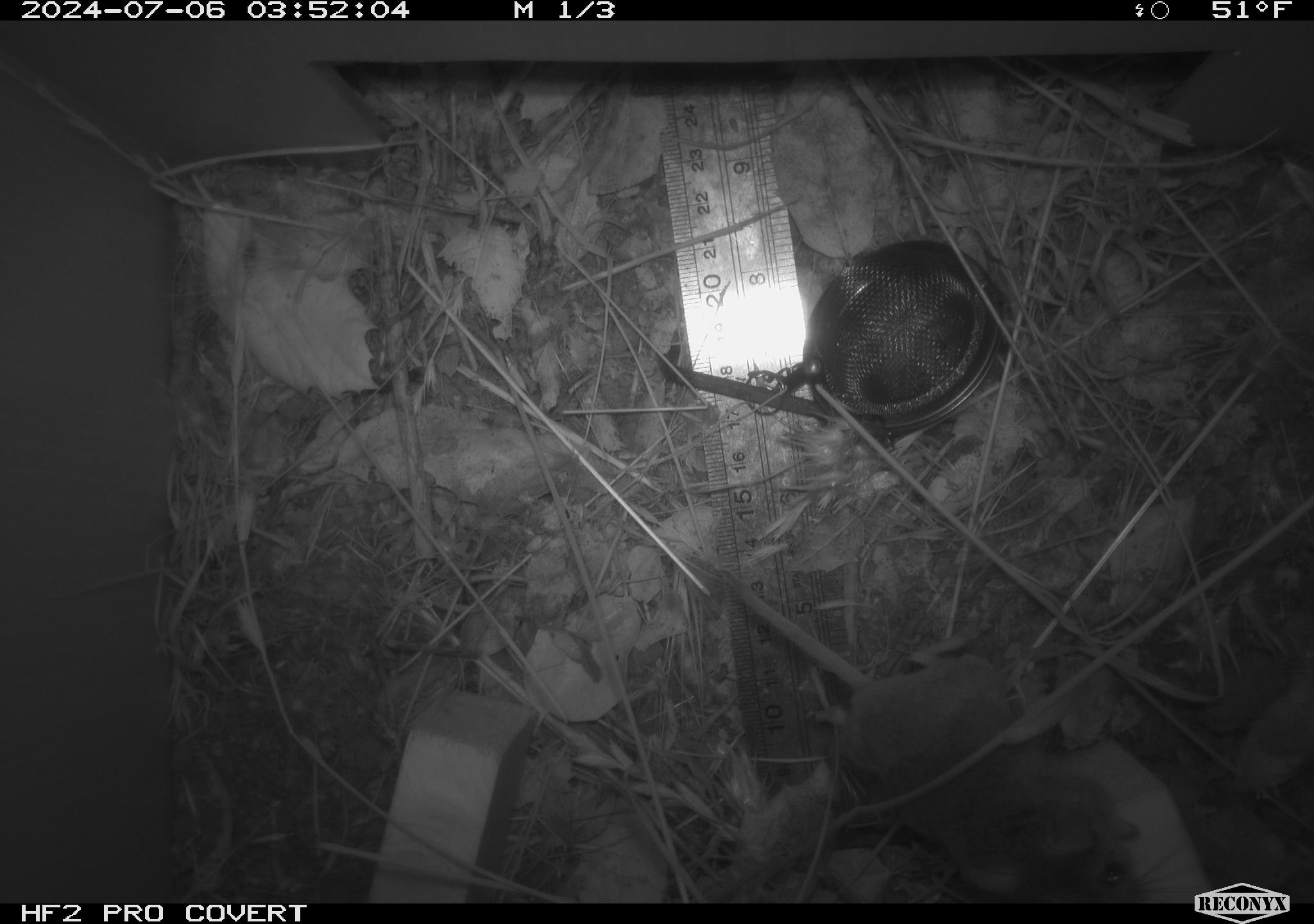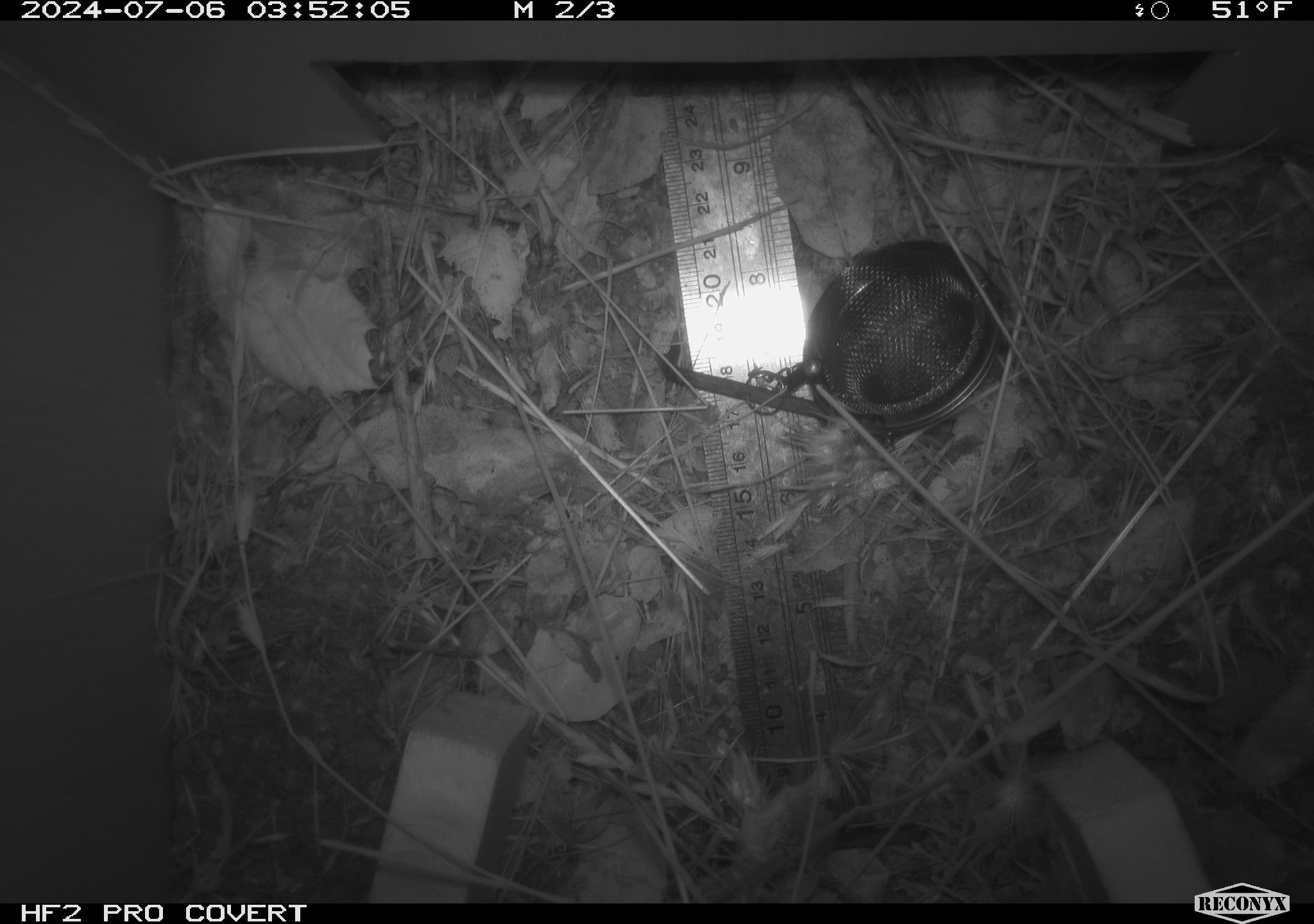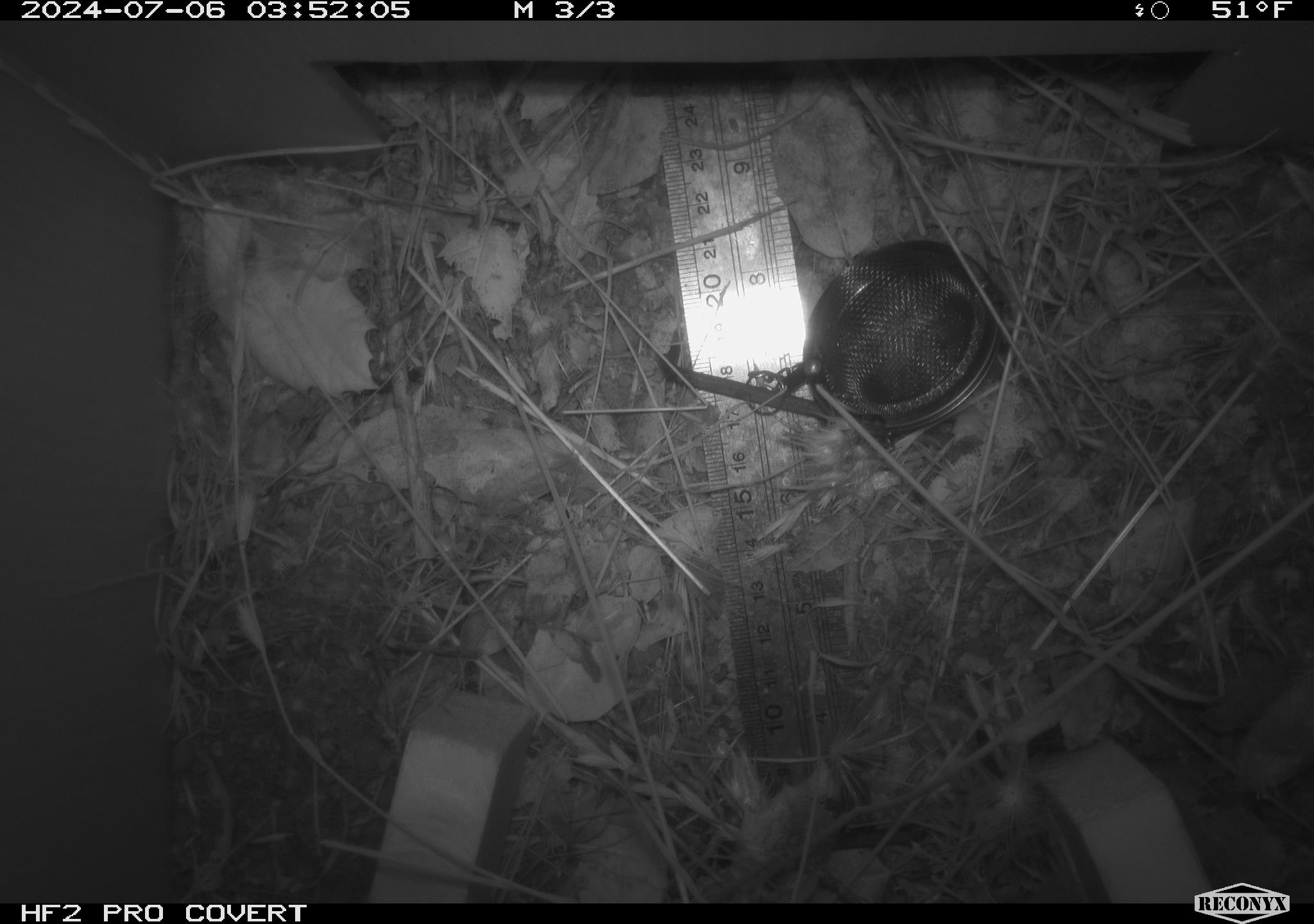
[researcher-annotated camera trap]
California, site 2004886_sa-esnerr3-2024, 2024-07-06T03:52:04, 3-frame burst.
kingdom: Animalia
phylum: Chordata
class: Mammalia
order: Rodentia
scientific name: Rodentia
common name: rodent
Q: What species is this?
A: Rodent (Rodentia).